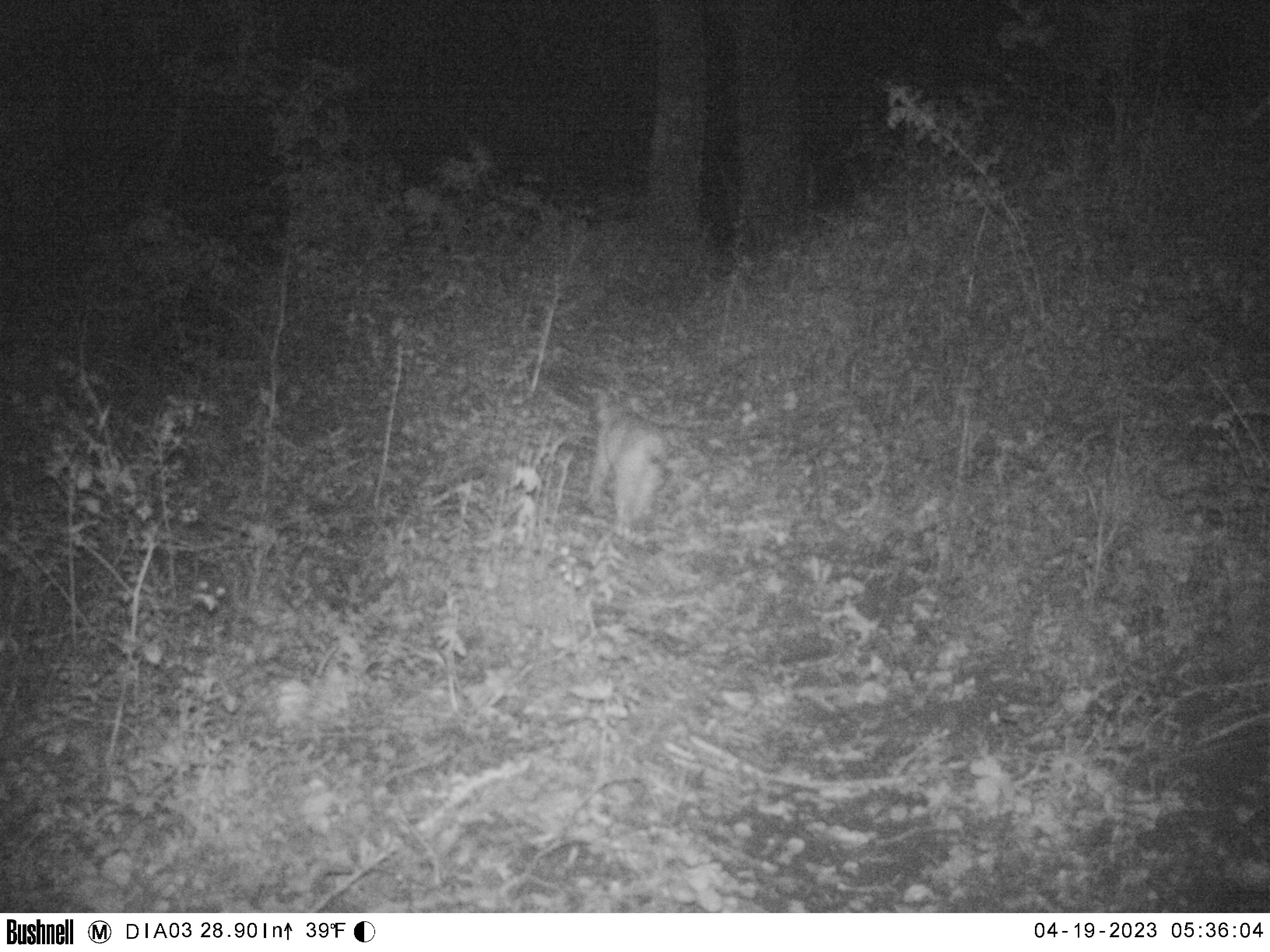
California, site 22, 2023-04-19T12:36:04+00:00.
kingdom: Animalia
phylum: Chordata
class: Mammalia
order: Carnivora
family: Felidae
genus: Lynx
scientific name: Lynx rufus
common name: bobcat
Bobcat (Lynx rufus).